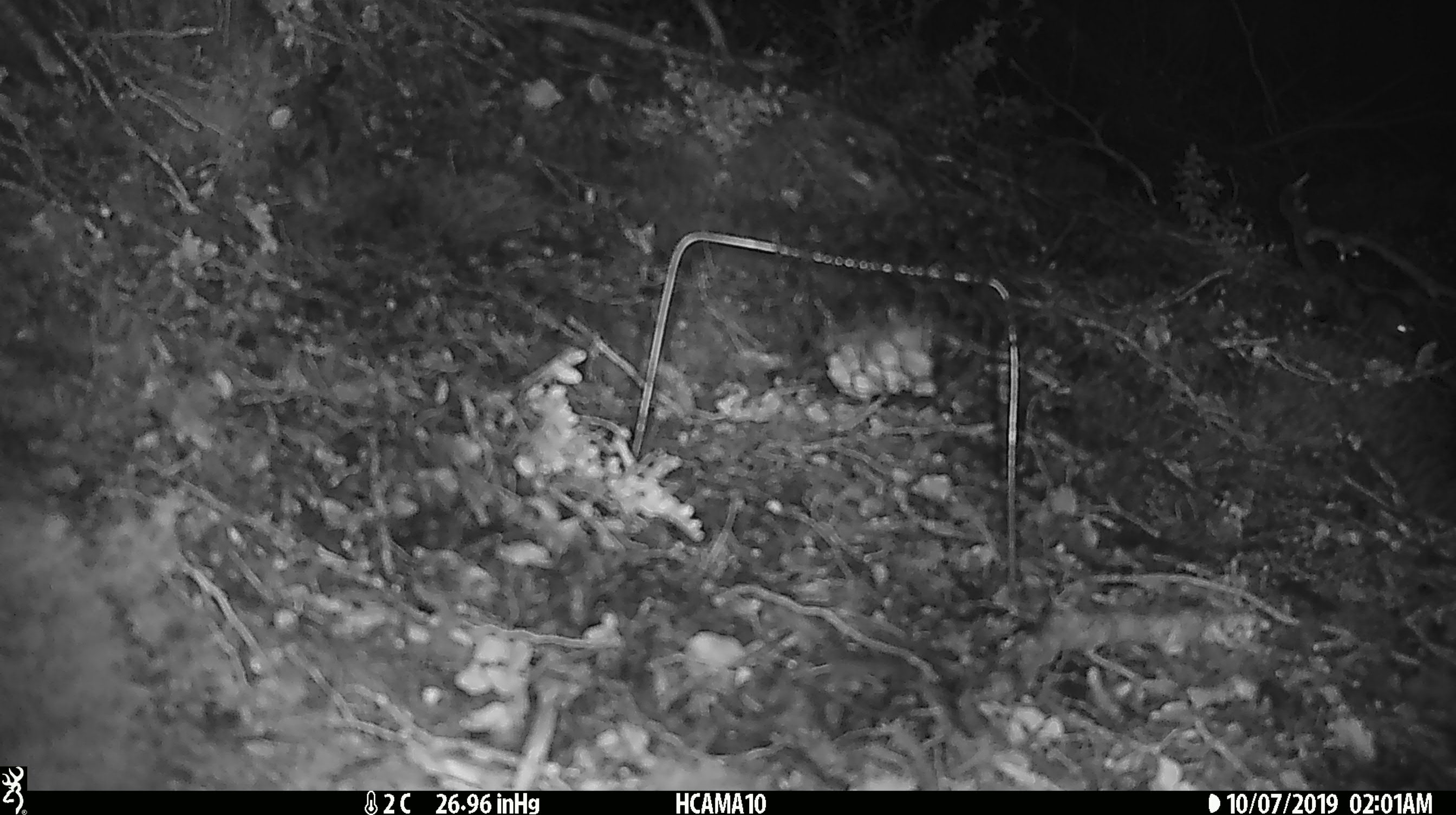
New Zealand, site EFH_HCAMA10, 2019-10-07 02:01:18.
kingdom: Animalia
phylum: Chordata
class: Mammalia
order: Rodentia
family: Muridae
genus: Mus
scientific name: Mus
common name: mouse